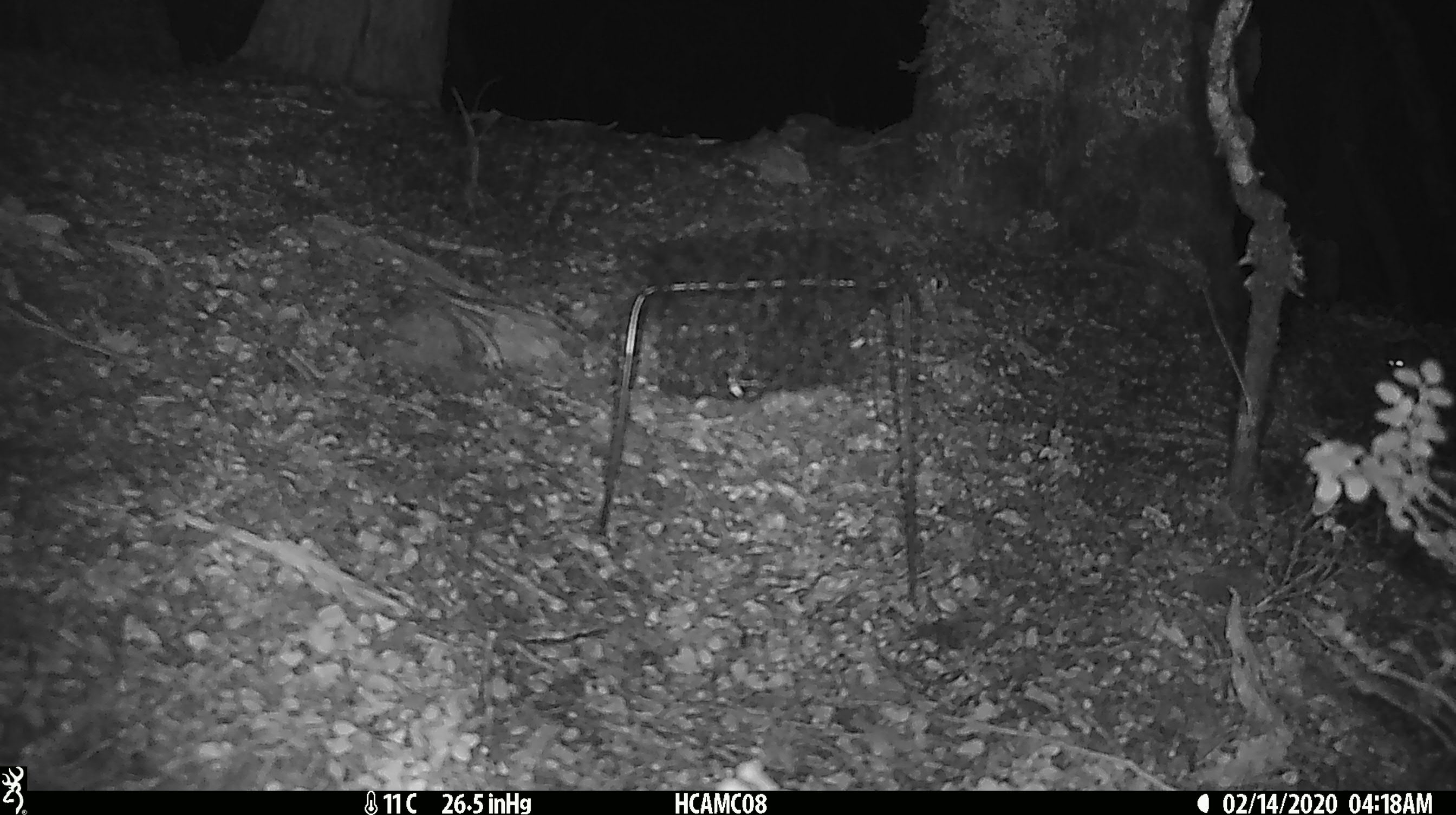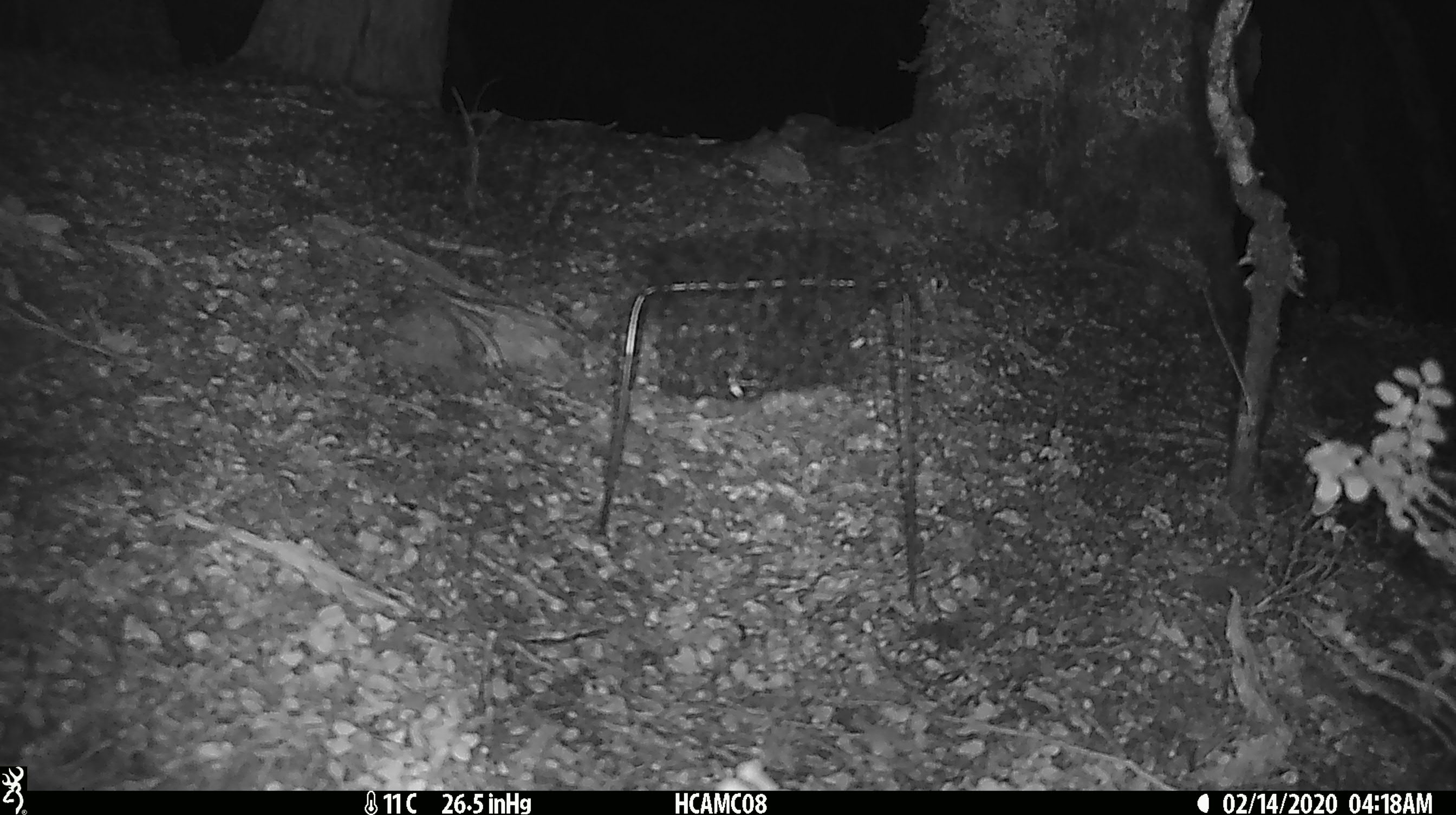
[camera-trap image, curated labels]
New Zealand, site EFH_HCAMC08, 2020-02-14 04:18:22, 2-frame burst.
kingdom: Animalia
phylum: Chordata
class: Mammalia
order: Rodentia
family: Muridae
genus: Mus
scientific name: Mus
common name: mouse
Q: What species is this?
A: Mouse (Mus).